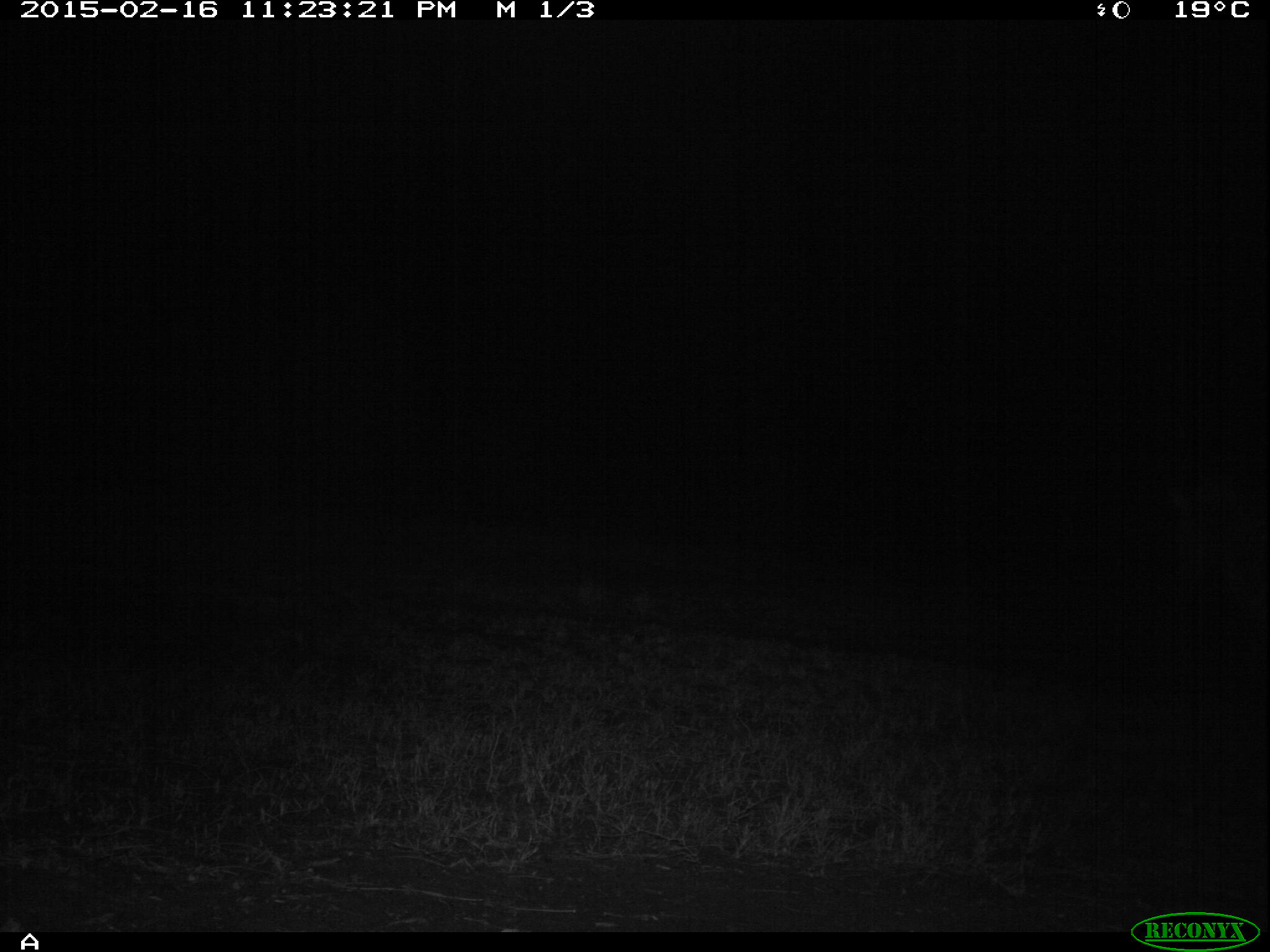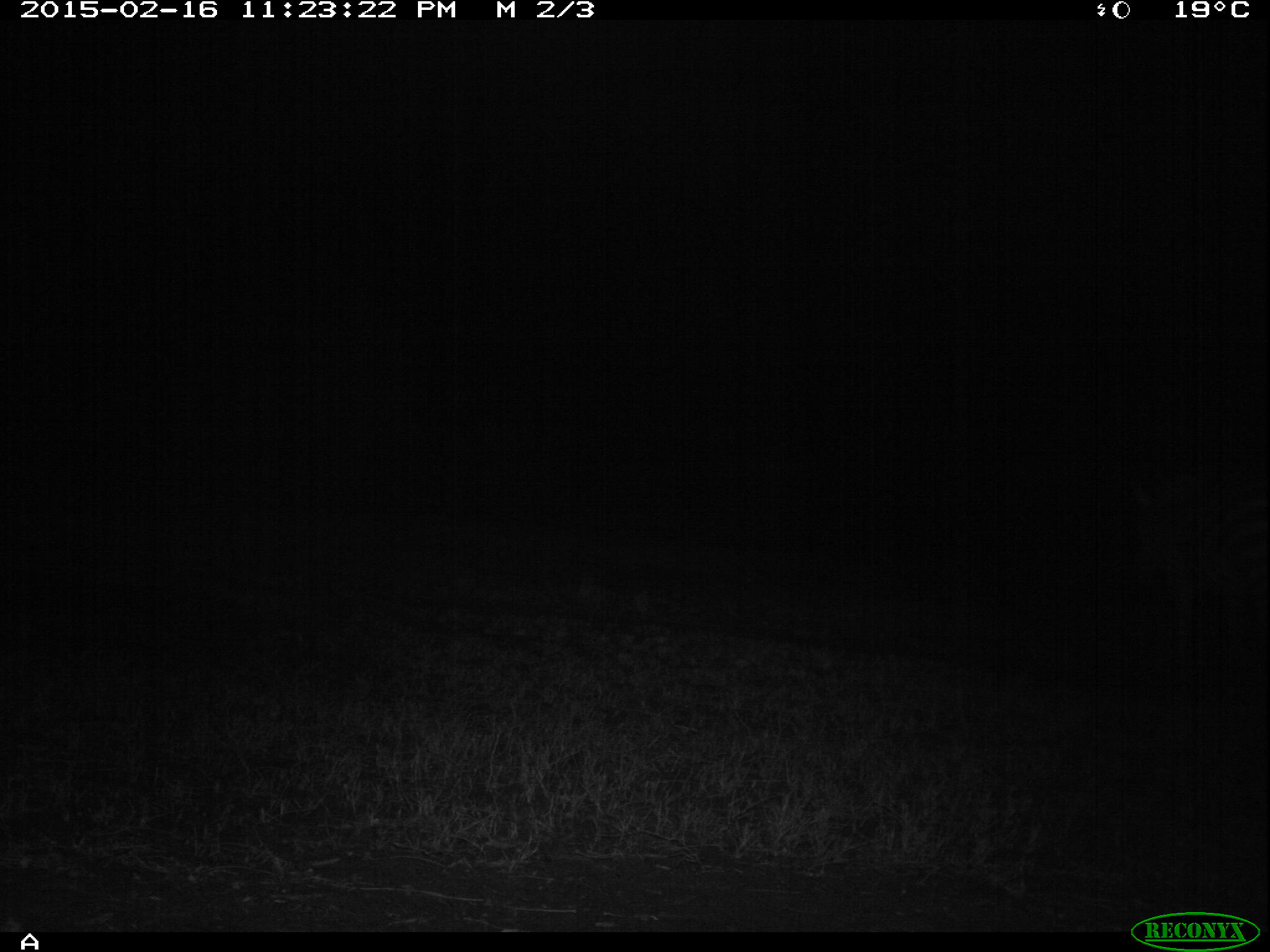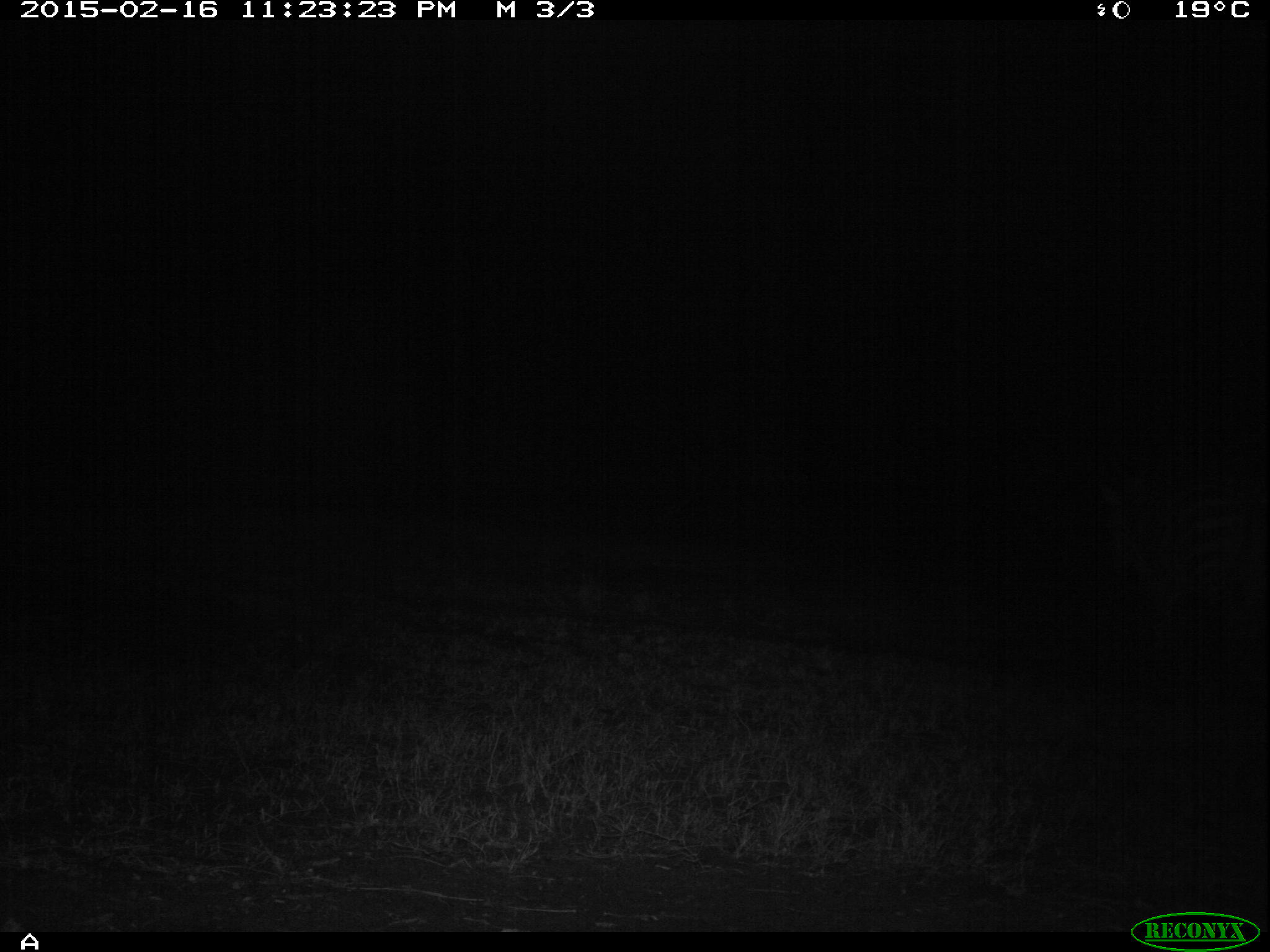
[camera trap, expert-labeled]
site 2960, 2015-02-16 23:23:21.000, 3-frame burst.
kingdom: Animalia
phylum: Chordata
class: Mammalia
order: Perissodactyla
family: Equidae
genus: Equus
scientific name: Equus quagga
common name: plains zebra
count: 1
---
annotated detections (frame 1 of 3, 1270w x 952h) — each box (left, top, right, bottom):
equus quagga: (1161, 476, 1270, 617)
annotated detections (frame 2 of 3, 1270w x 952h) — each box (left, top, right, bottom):
equus quagga: (1125, 451, 1270, 678)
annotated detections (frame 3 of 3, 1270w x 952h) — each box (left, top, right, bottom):
equus quagga: (1092, 464, 1266, 675)